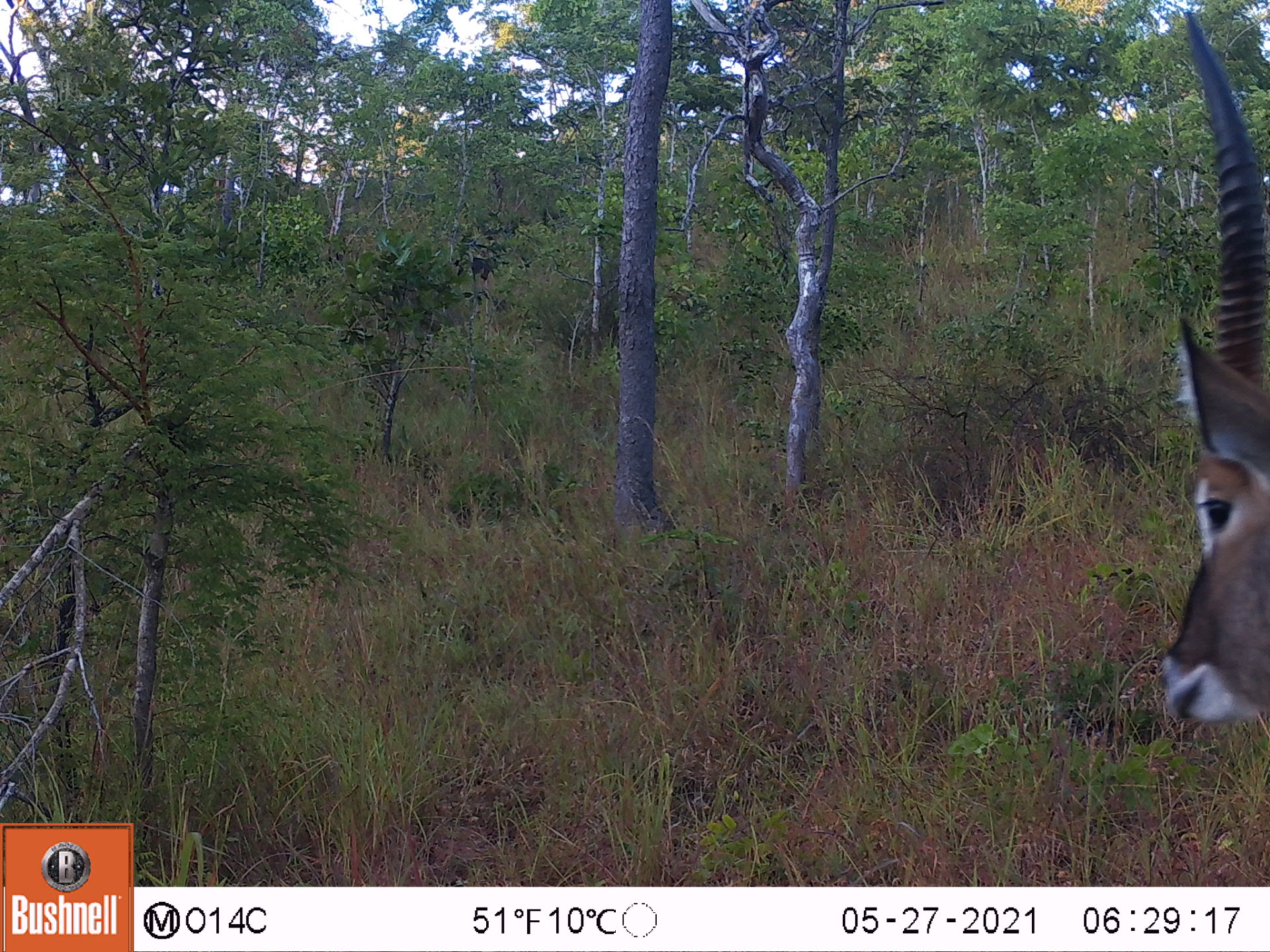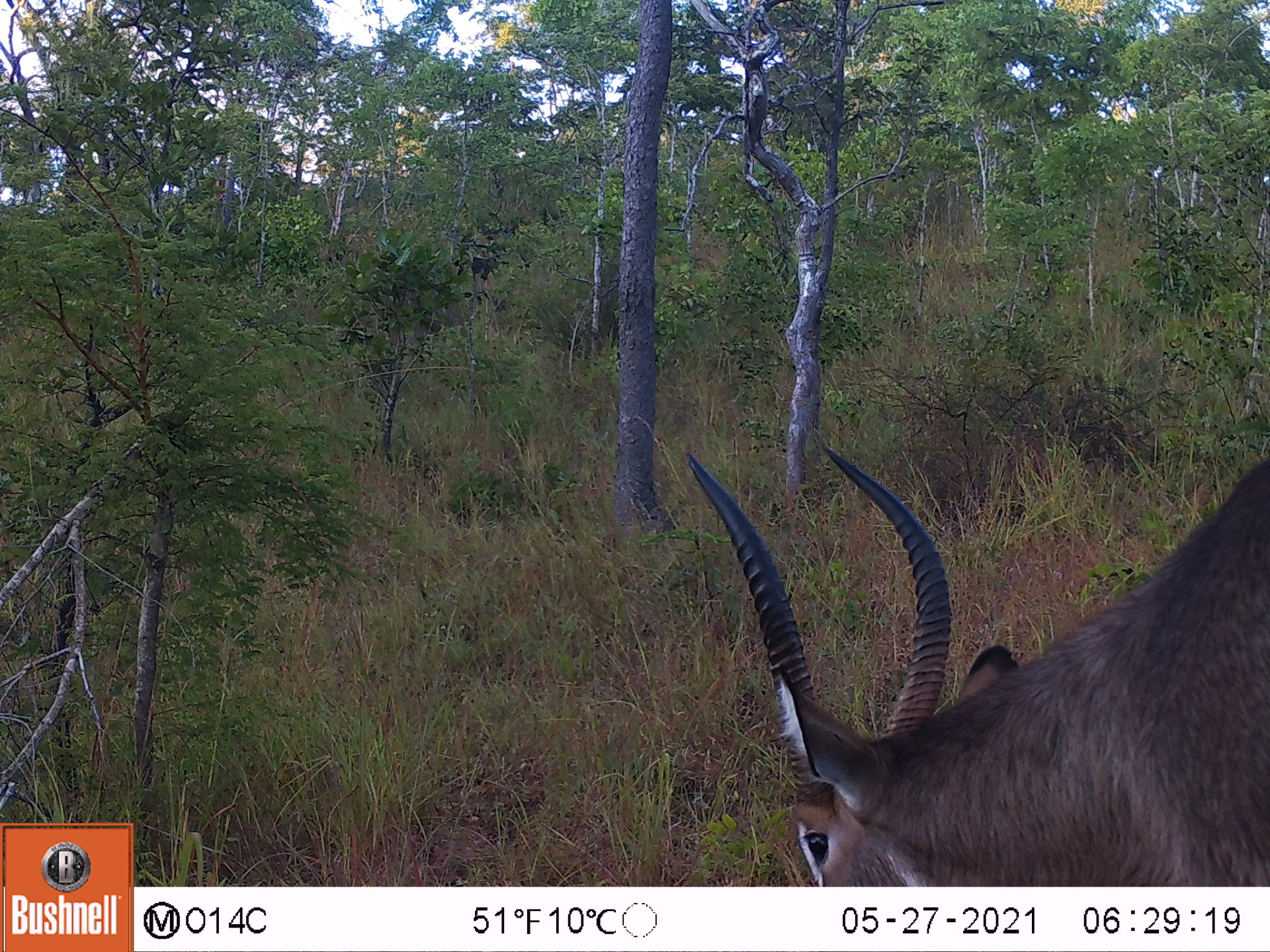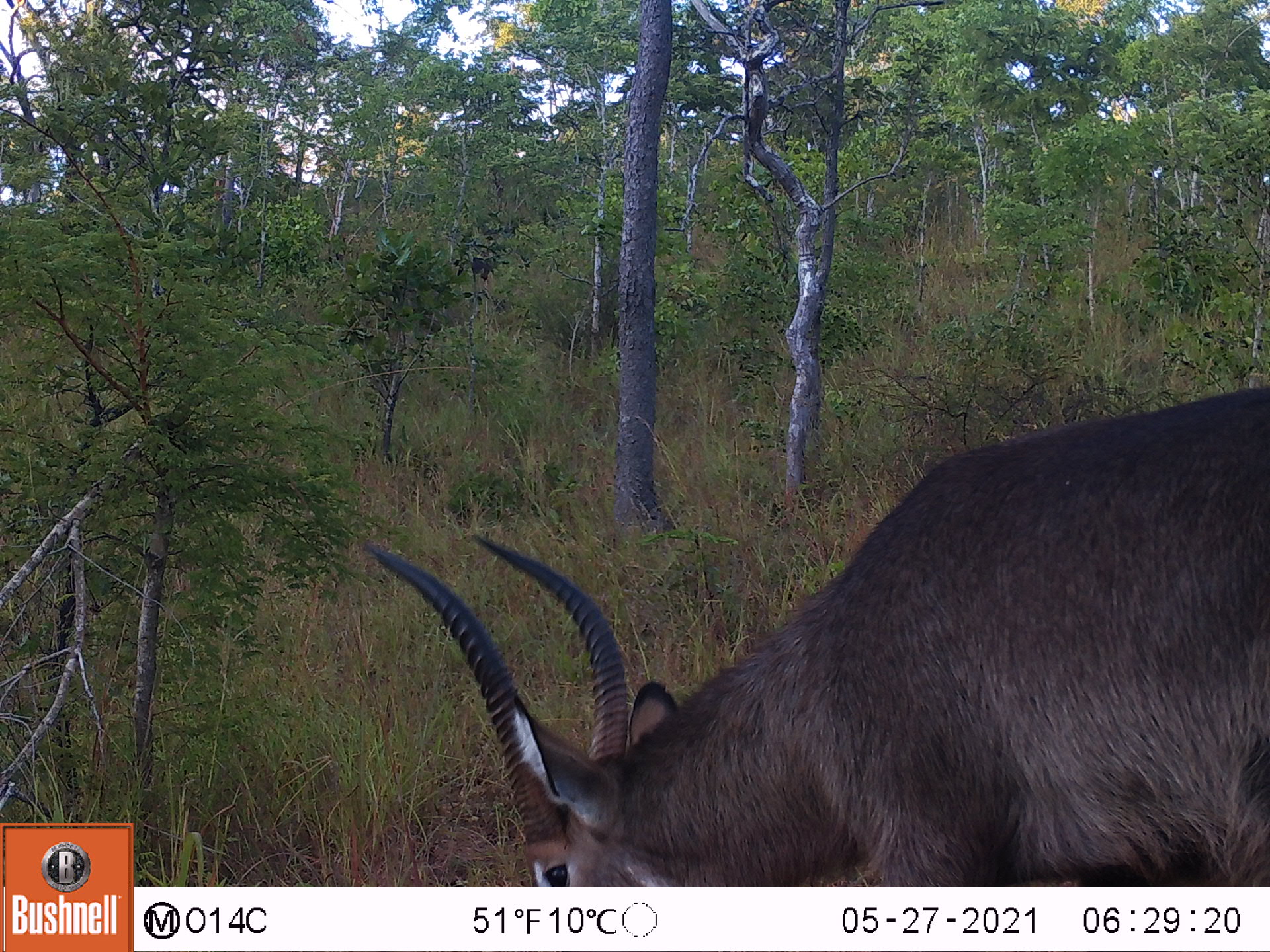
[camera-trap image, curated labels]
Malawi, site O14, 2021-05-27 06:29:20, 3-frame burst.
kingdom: Animalia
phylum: Chordata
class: Mammalia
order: Artiodactyla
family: Bovidae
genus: Kobus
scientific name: Kobus ellipsiprymnus ellipsiprymnus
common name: common waterbuck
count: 1